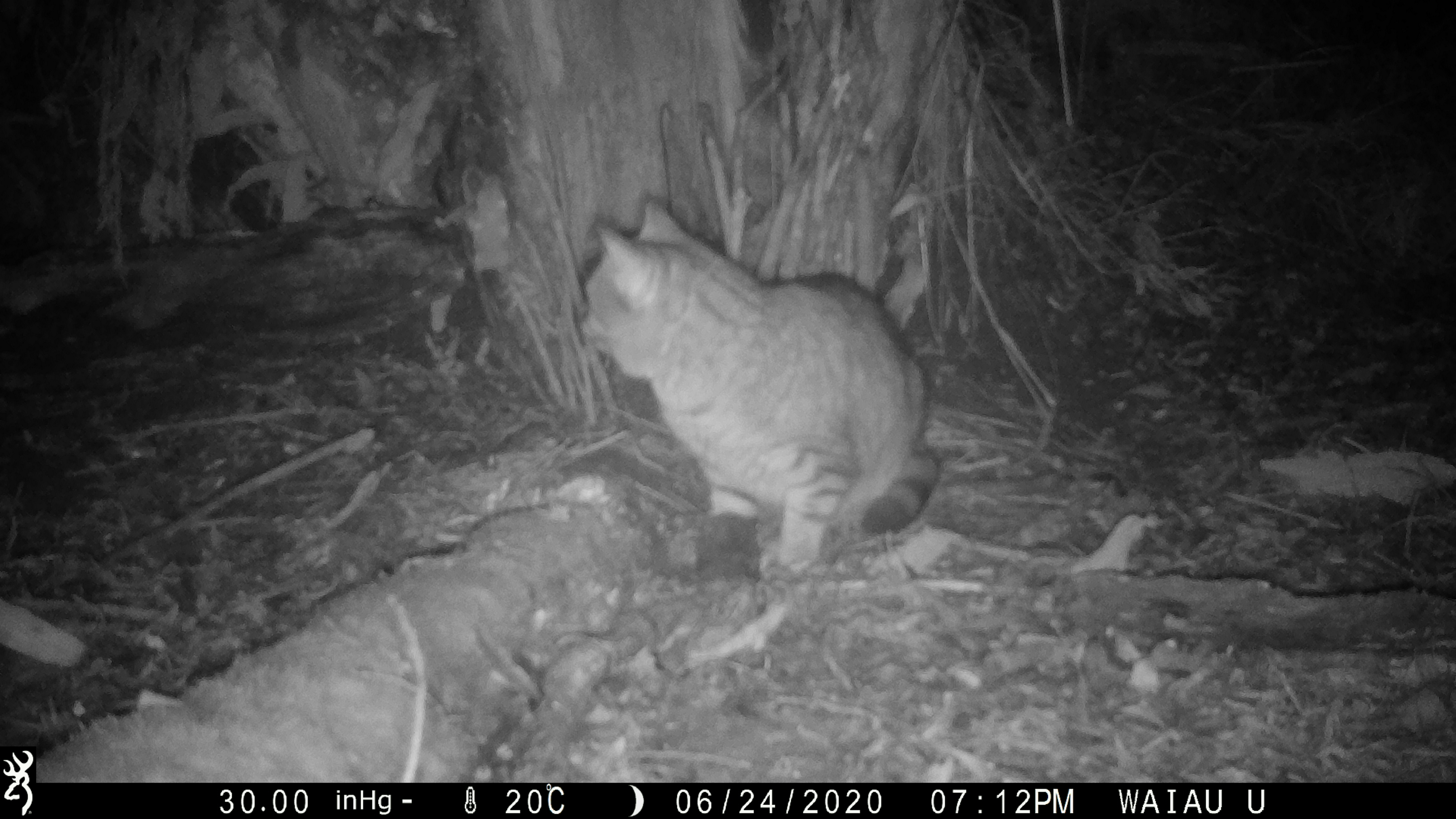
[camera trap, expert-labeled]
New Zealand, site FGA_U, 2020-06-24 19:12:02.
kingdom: Animalia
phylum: Chordata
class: Mammalia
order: Carnivora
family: Felidae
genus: Felis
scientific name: Felis catus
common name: domestic cat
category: cat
Cat (domestic cat) (Felis catus).